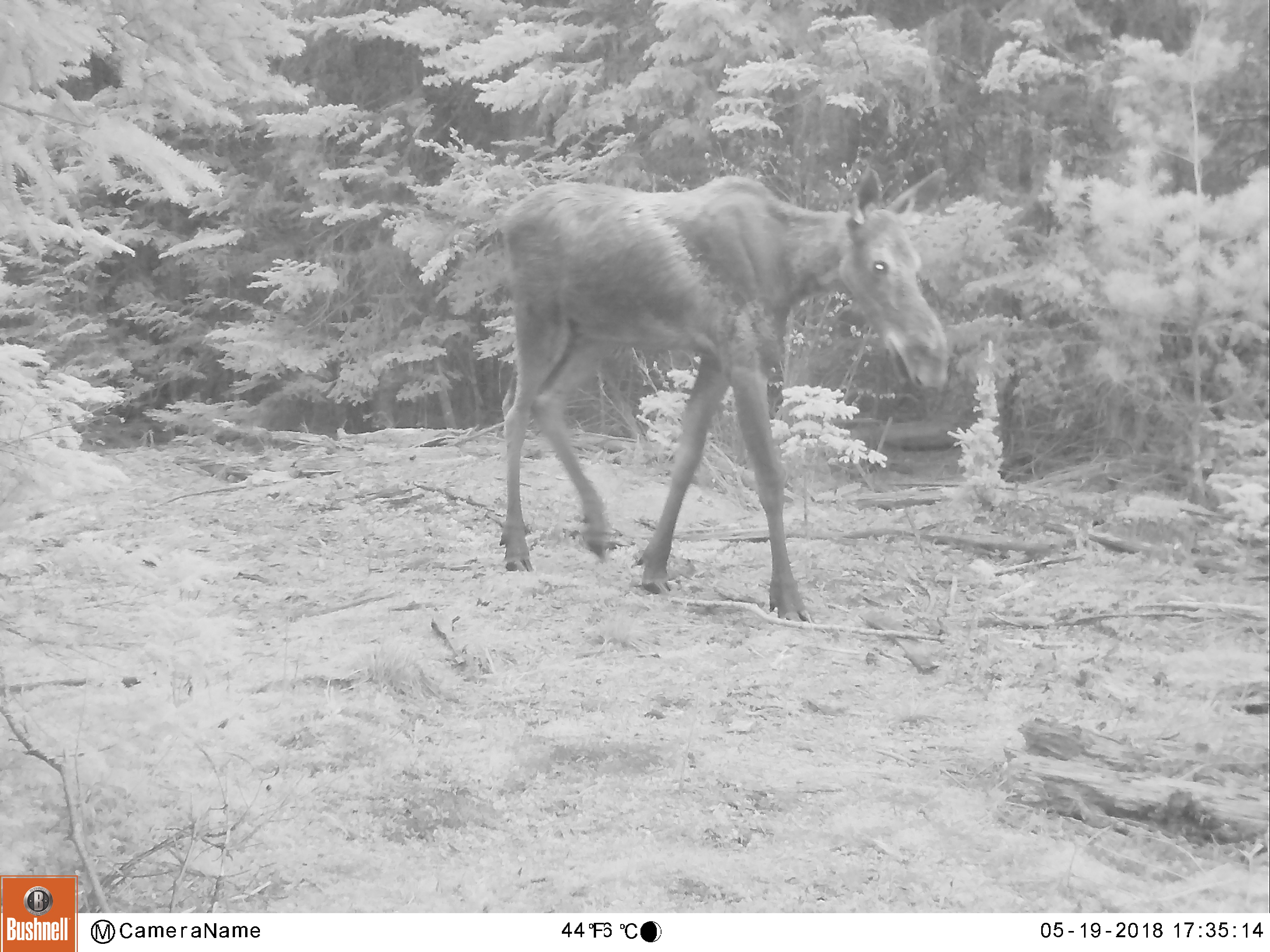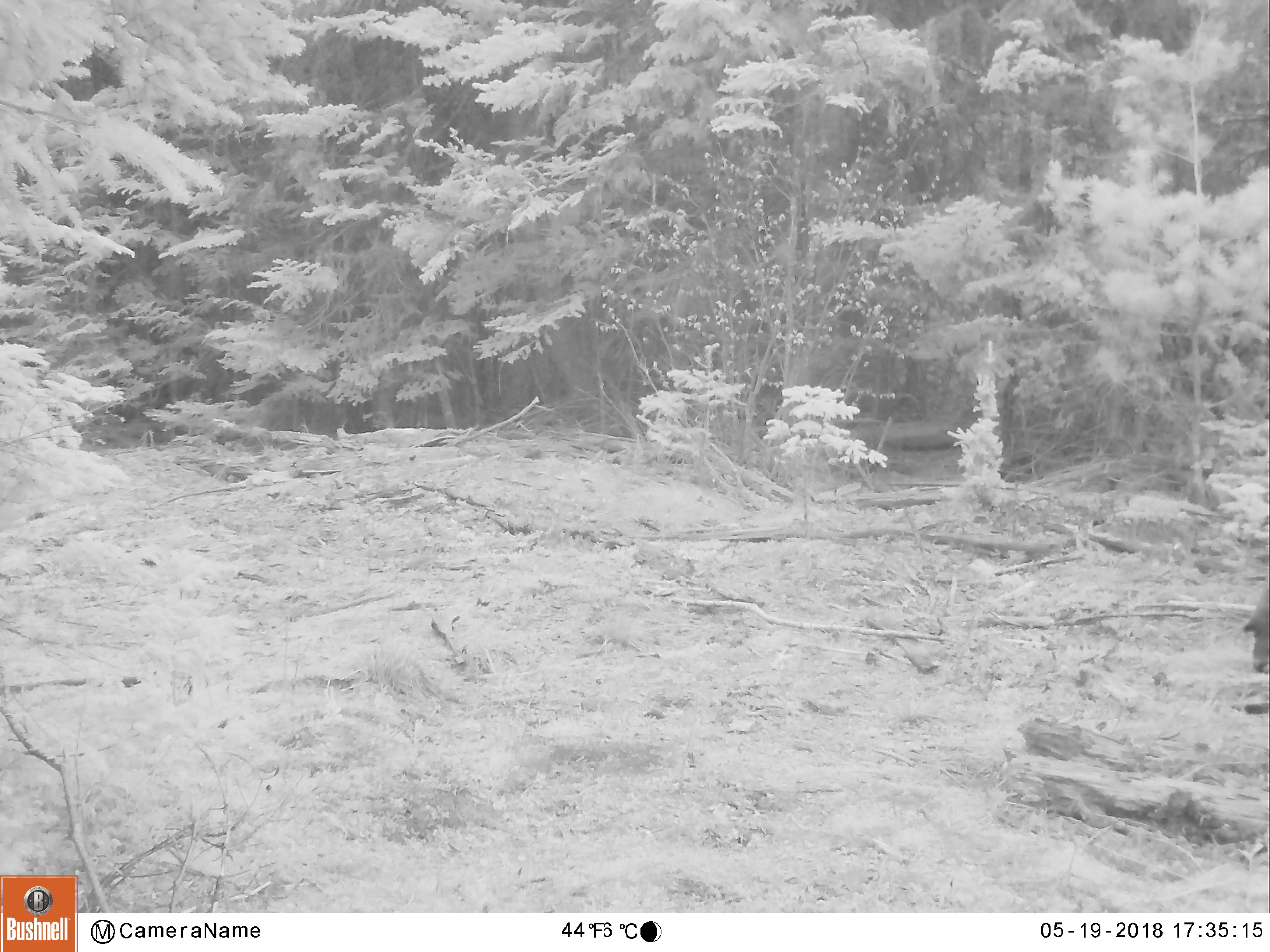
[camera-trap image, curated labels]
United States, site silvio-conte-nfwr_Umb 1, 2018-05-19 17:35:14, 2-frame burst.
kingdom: Animalia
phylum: Chordata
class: Mammalia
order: Artiodactyla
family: Cervidae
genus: Alces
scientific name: Alces alces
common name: moose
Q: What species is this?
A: Moose (Alces alces).